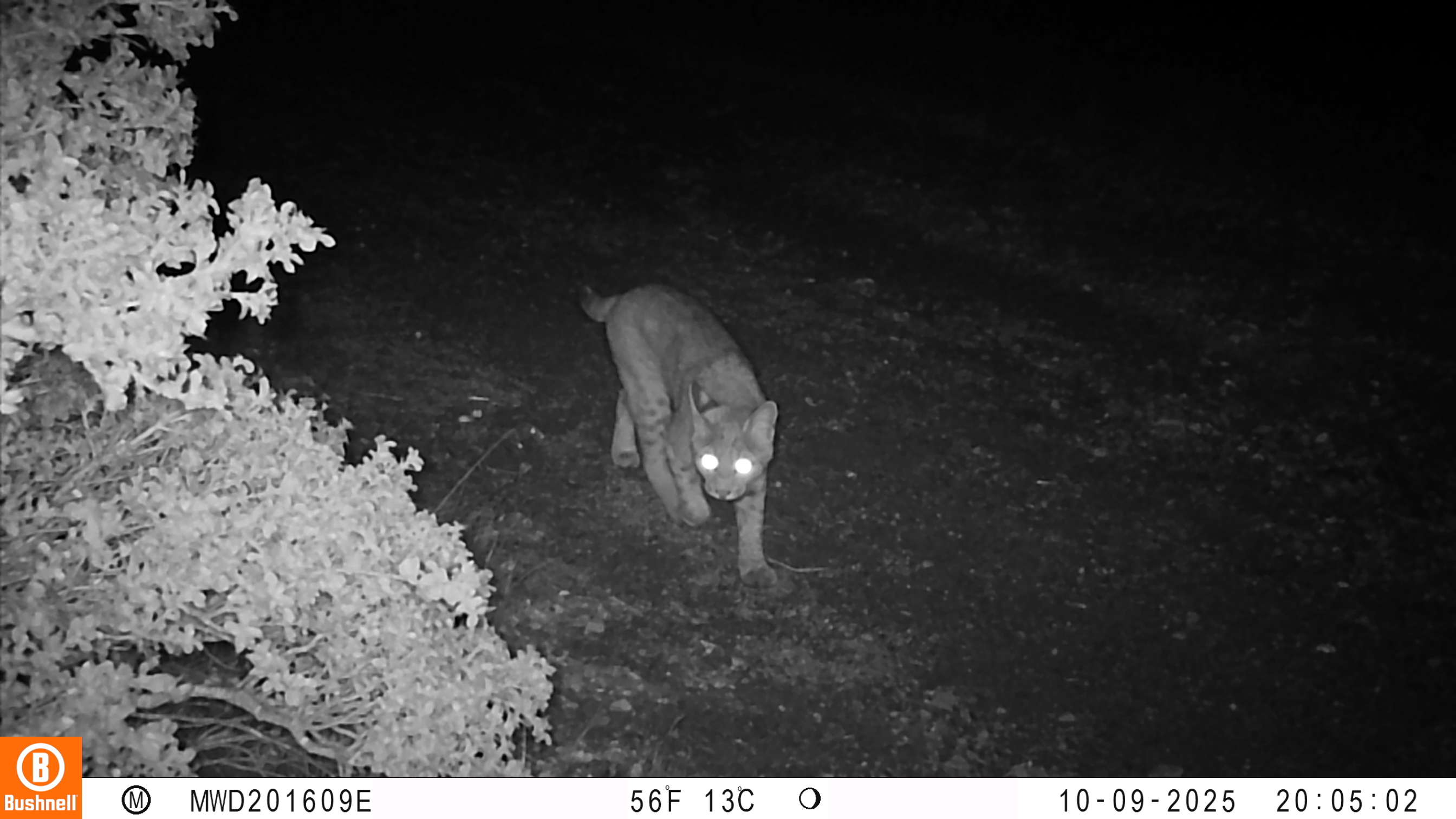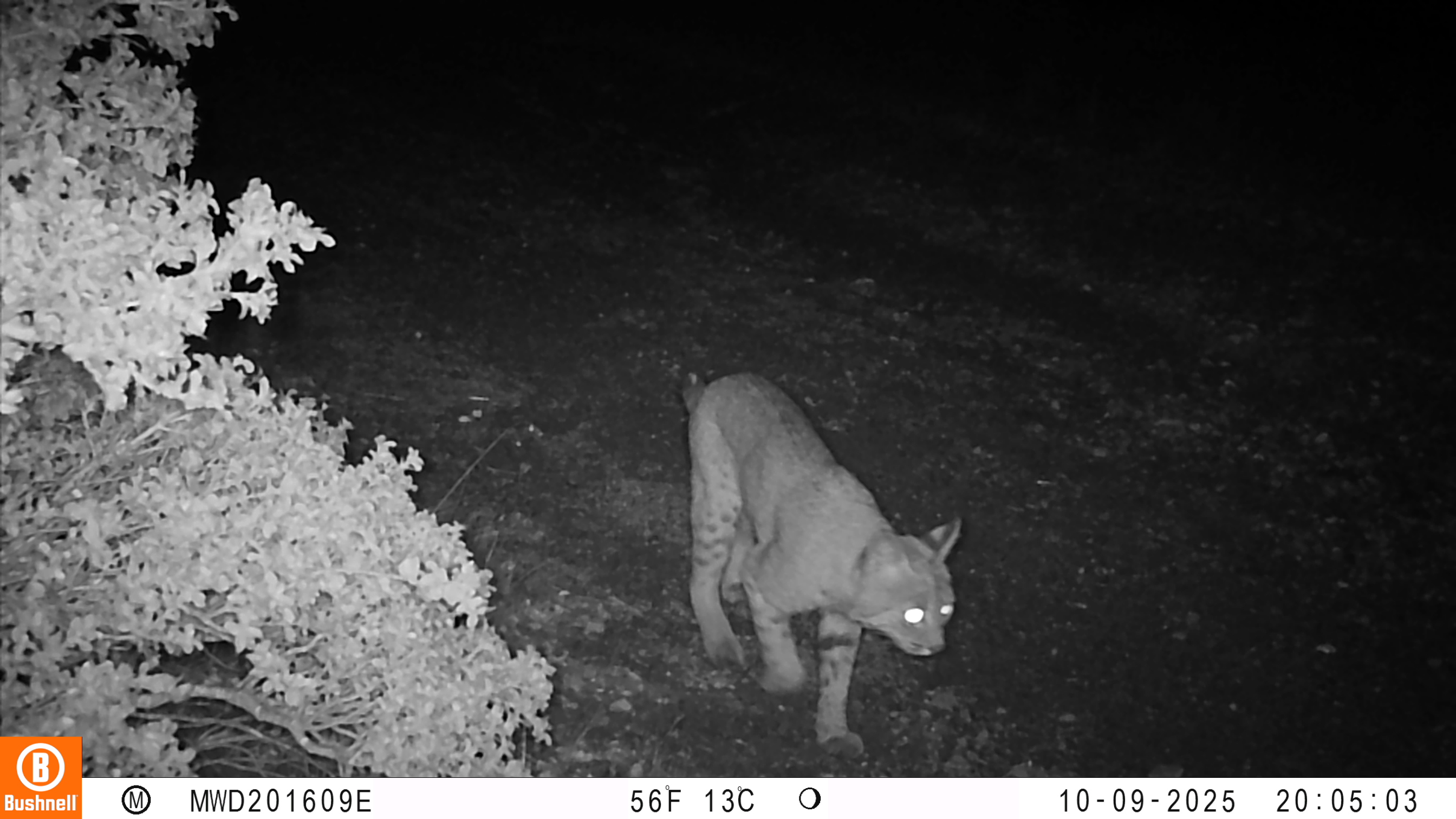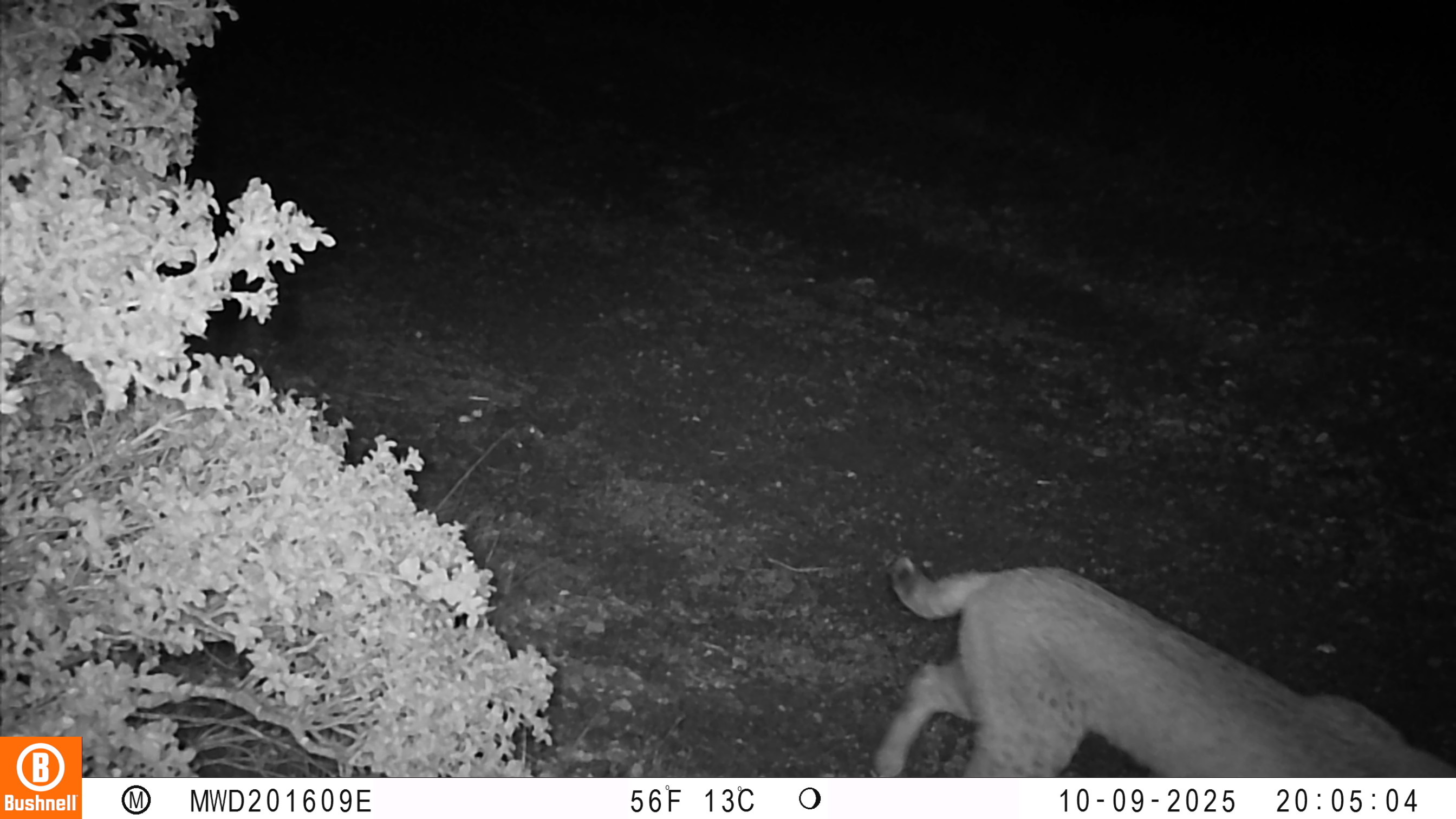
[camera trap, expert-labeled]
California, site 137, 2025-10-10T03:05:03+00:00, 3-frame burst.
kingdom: Animalia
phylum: Chordata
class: Mammalia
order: Carnivora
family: Felidae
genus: Lynx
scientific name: Lynx rufus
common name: bobcat